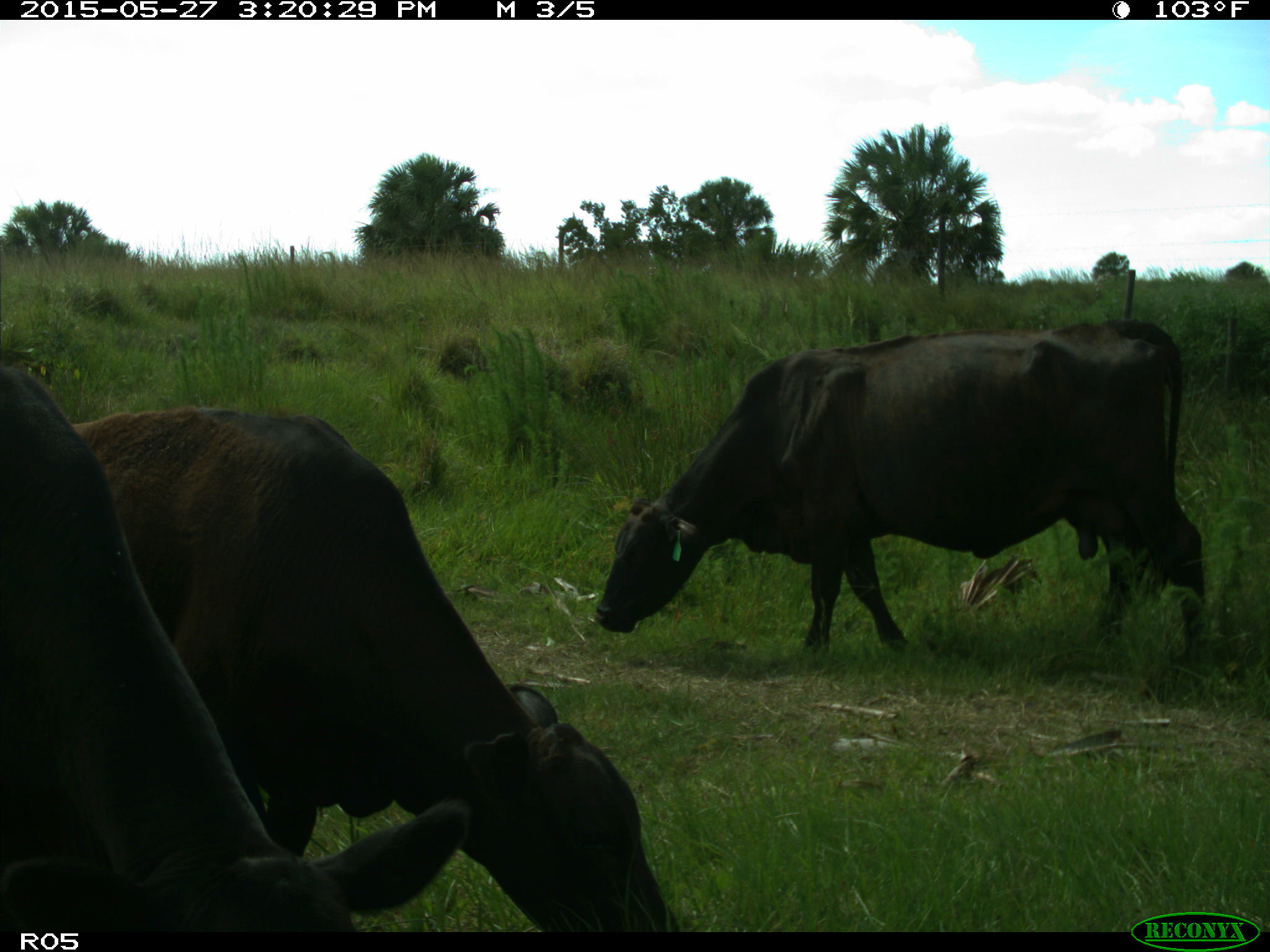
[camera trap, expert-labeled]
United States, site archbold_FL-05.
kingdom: Animalia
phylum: Chordata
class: Mammalia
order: Artiodactyla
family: Bovidae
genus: Bos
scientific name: Bos taurus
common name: domestic cow